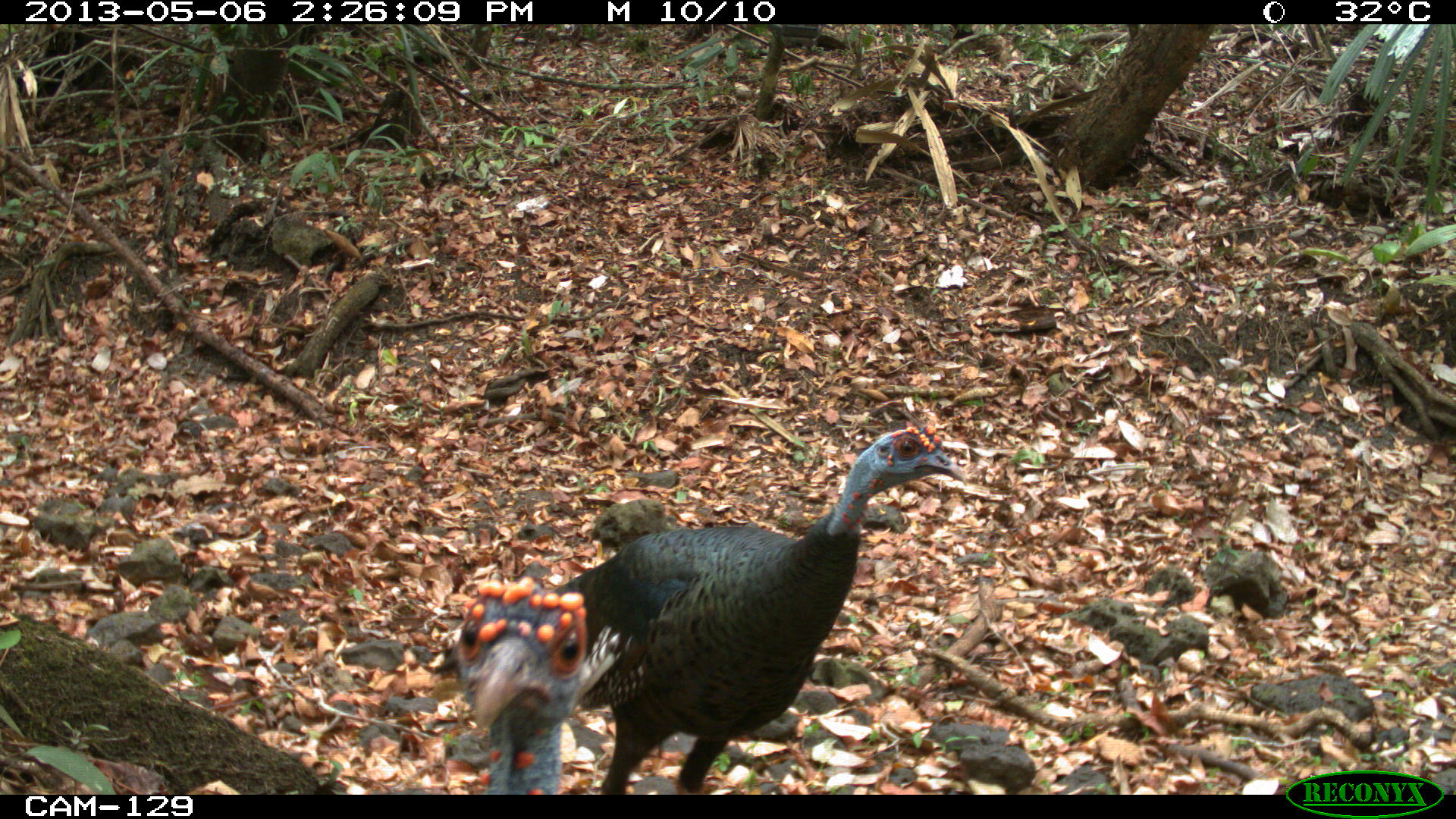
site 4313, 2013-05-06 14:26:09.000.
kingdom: Animalia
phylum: Chordata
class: Aves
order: Galliformes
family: Phasianidae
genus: Meleagris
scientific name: Meleagris ocellata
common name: ocellated turkey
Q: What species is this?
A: Meleagris ocellata (ocellated turkey).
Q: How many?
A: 4.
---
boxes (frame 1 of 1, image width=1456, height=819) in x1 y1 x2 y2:
meleagris ocellata: 551 424 964 794; 1 572 589 795